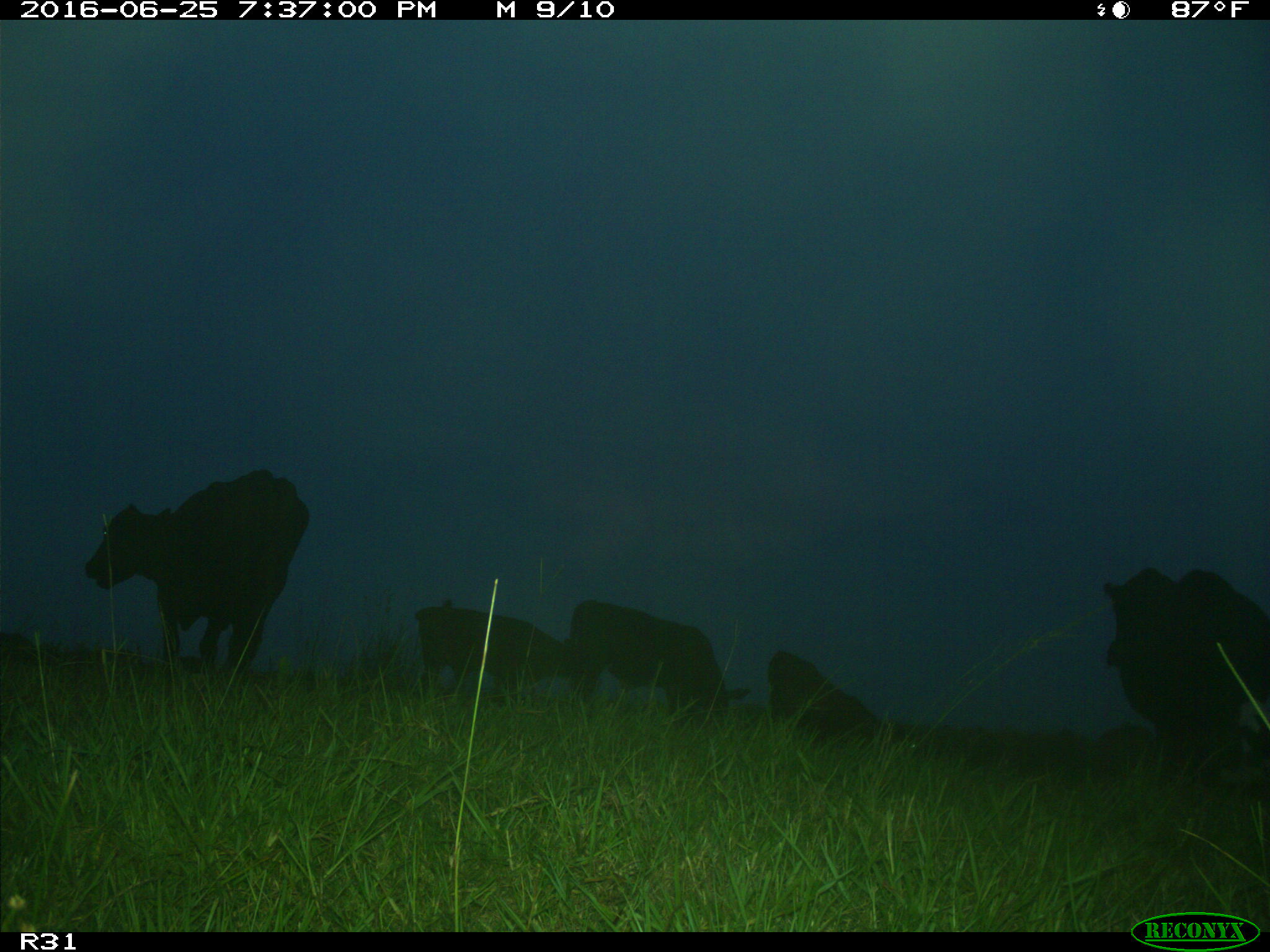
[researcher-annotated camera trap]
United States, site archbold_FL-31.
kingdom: Animalia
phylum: Chordata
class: Mammalia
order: Artiodactyla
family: Bovidae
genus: Bos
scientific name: Bos taurus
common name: domestic cow